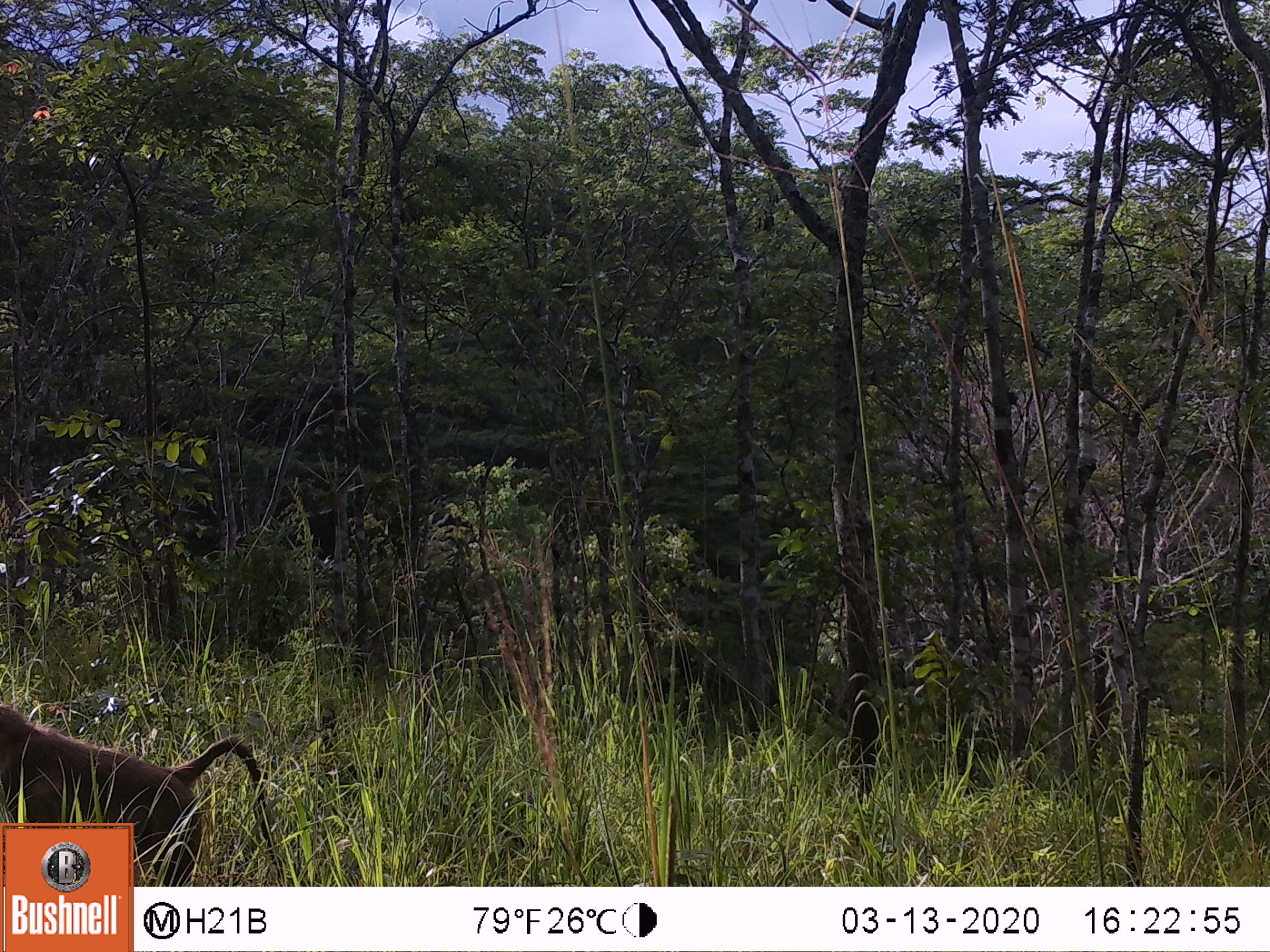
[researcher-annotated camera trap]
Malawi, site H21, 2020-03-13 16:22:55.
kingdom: Animalia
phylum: Chordata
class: Mammalia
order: Primates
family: Cercopithecidae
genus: Papio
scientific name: Papio cynocephalus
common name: yellow baboon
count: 1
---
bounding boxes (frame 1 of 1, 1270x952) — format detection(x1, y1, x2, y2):
yellow baboon: detection(5, 703, 275, 819)